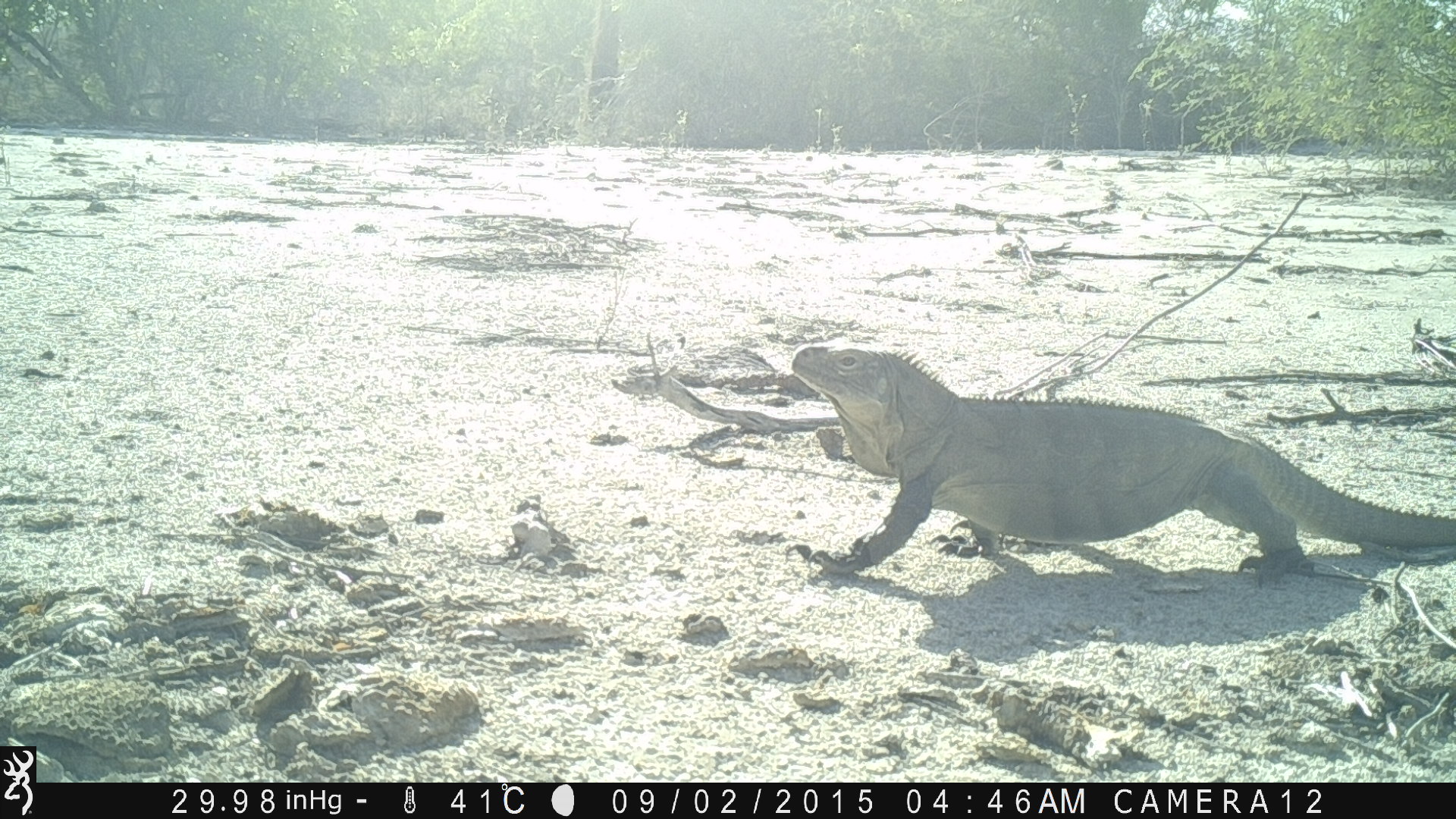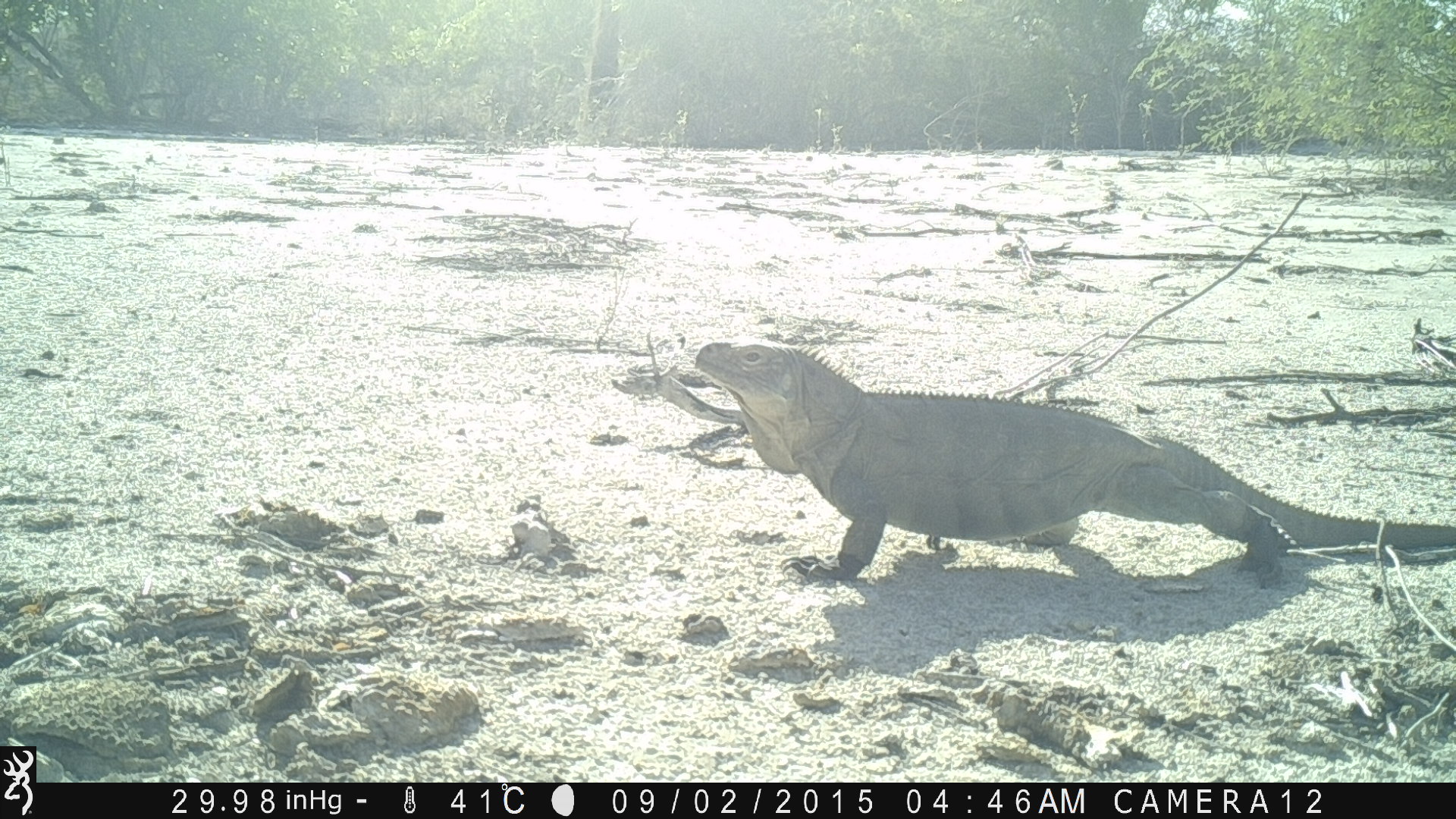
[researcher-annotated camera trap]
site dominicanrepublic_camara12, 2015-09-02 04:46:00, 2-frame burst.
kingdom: Animalia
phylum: Chordata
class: Reptilia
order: Squamata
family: Iguanidae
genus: Iguana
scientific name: Iguana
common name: typical iguanas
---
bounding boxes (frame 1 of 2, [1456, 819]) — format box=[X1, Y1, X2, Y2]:
iguana: box=[775, 336, 1456, 597]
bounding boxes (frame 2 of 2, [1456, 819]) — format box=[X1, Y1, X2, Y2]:
iguana: box=[663, 337, 1454, 591]